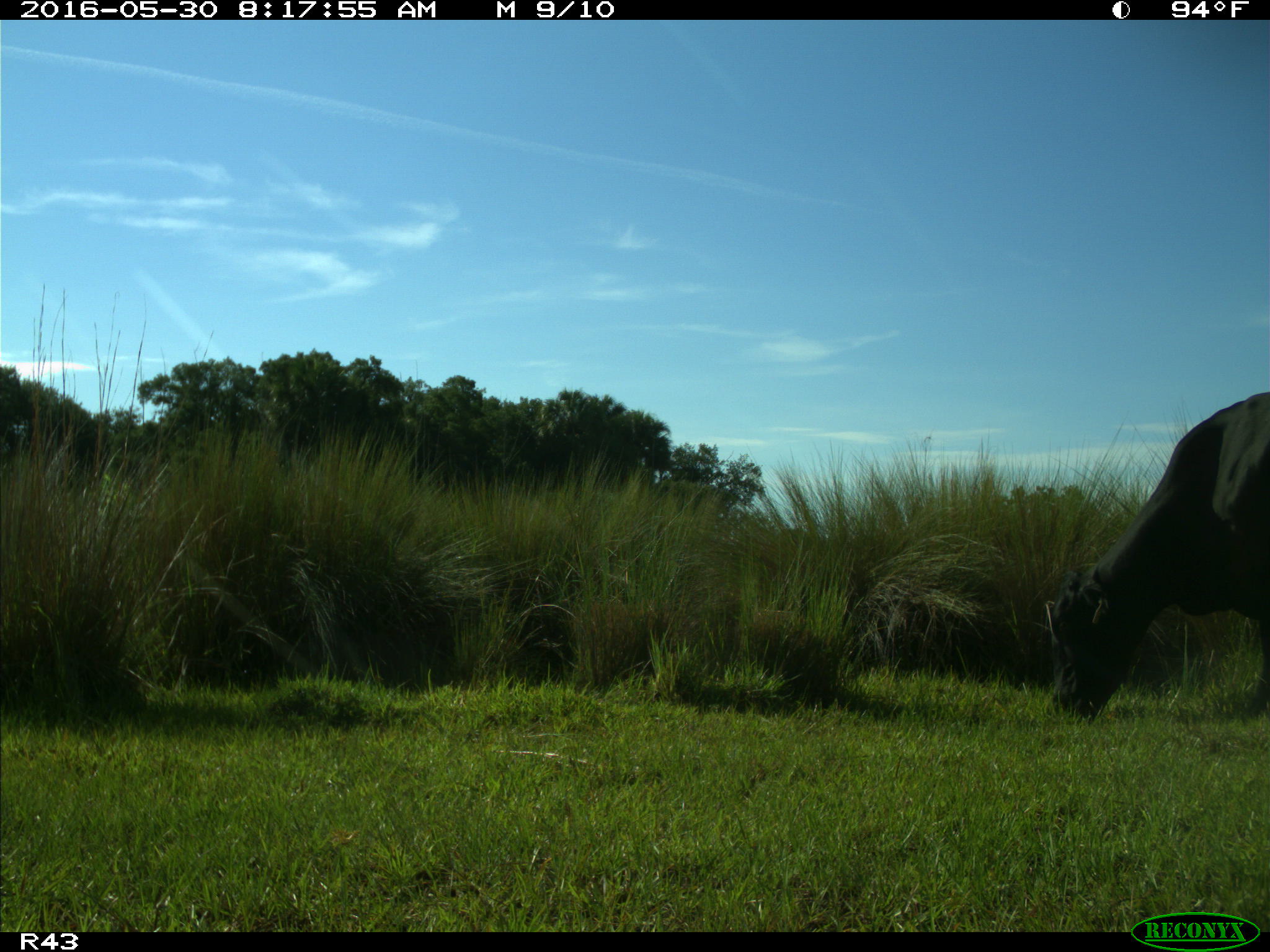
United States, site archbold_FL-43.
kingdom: Animalia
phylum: Chordata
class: Mammalia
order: Artiodactyla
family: Bovidae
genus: Bos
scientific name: Bos taurus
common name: domestic cow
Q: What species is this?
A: Bos taurus (domestic cow).